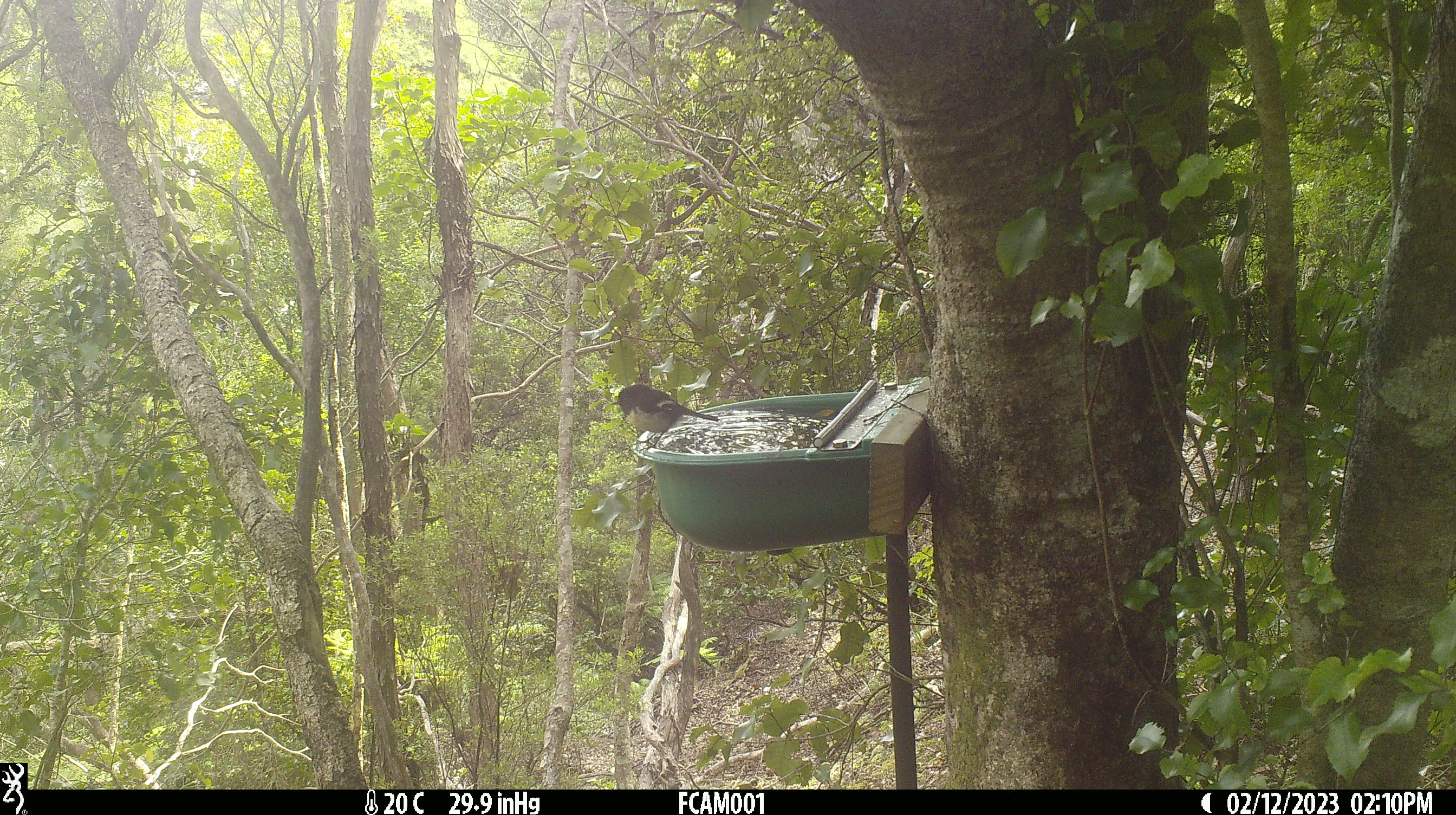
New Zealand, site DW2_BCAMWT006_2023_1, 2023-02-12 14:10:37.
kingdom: Animalia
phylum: Chordata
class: Aves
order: Passeriformes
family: Petroicidae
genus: Petroica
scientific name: Petroica macrocephala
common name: tomtit